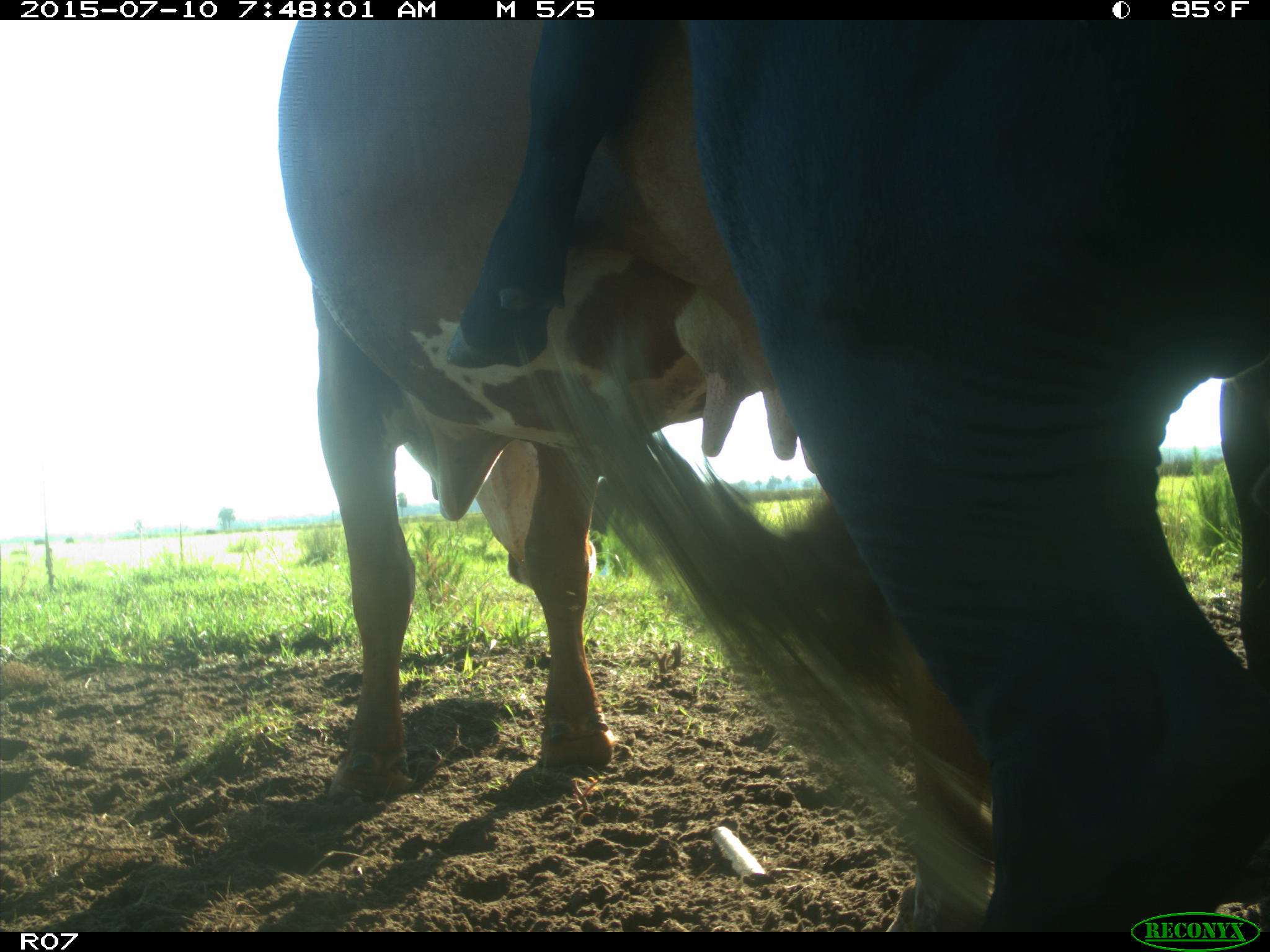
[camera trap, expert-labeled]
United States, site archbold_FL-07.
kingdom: Animalia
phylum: Chordata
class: Mammalia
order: Artiodactyla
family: Bovidae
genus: Bos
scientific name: Bos taurus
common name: domestic cow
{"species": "Bos taurus (domestic cow)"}